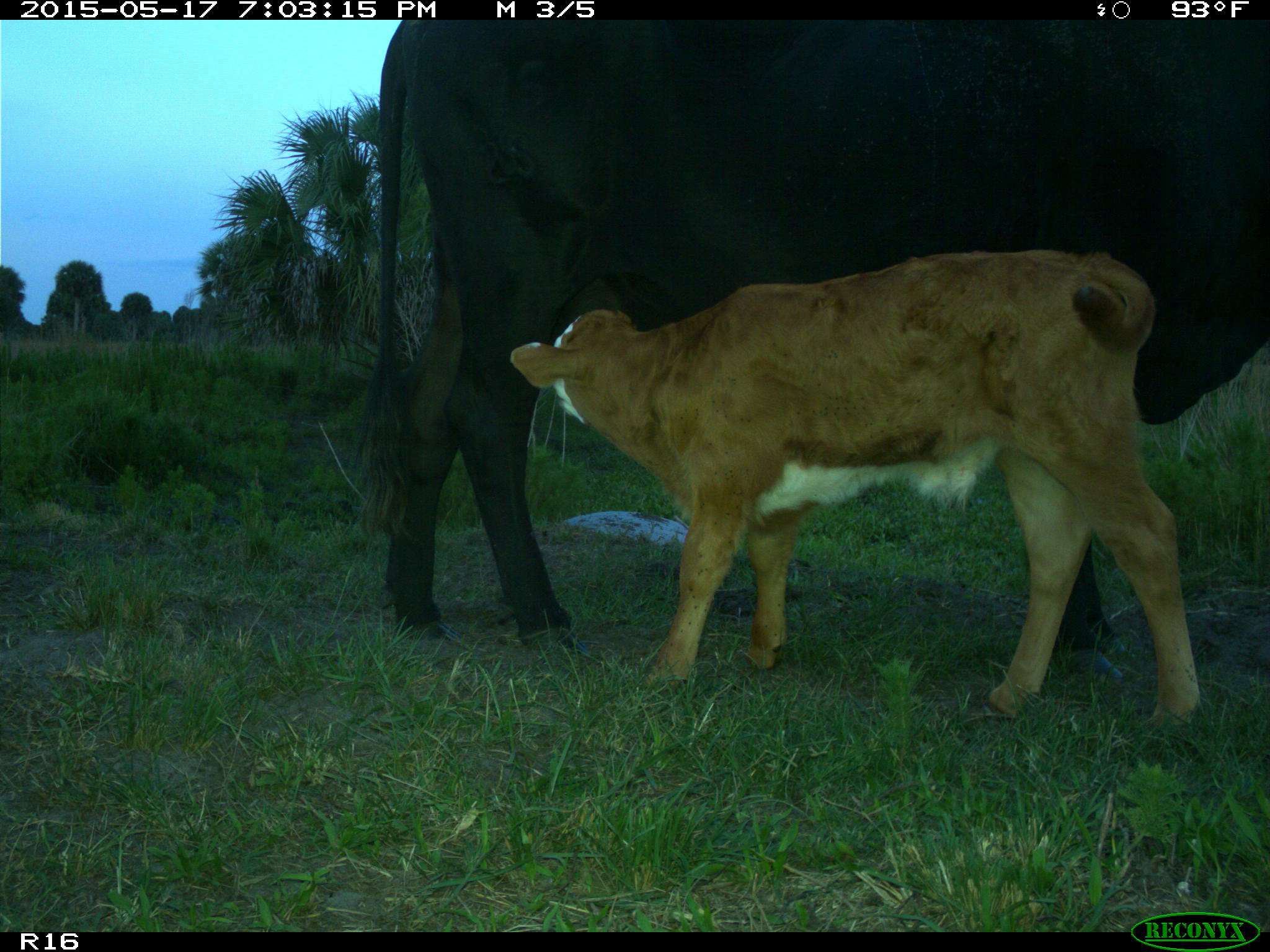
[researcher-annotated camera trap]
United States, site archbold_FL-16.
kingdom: Animalia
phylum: Chordata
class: Mammalia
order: Artiodactyla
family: Bovidae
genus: Bos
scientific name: Bos taurus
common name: domestic cow